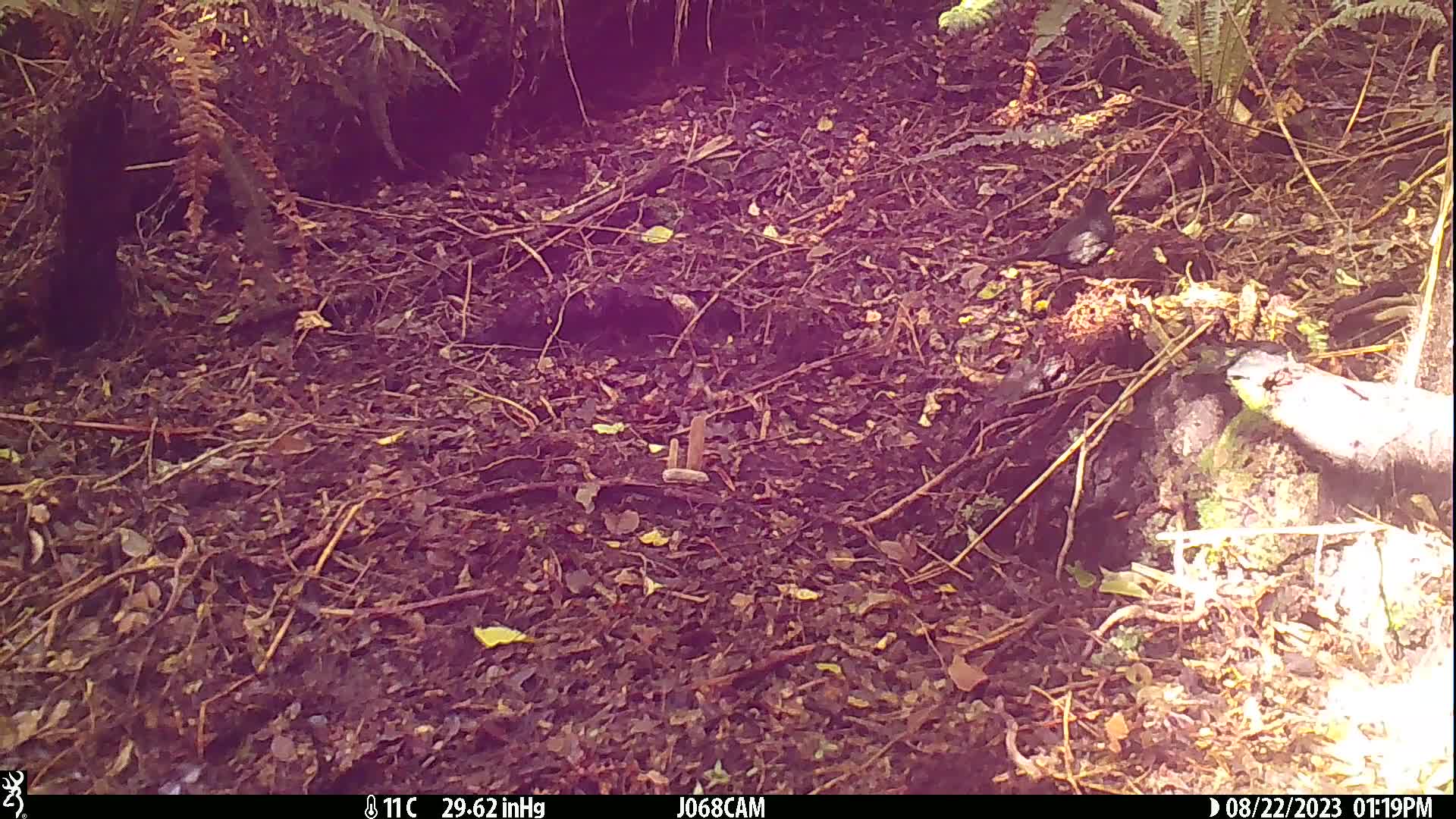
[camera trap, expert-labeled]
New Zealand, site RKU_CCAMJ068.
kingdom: Animalia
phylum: Chordata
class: Aves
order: Passeriformes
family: Turdidae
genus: Turdus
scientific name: Turdus merula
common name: eurasian blackbird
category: blackbird